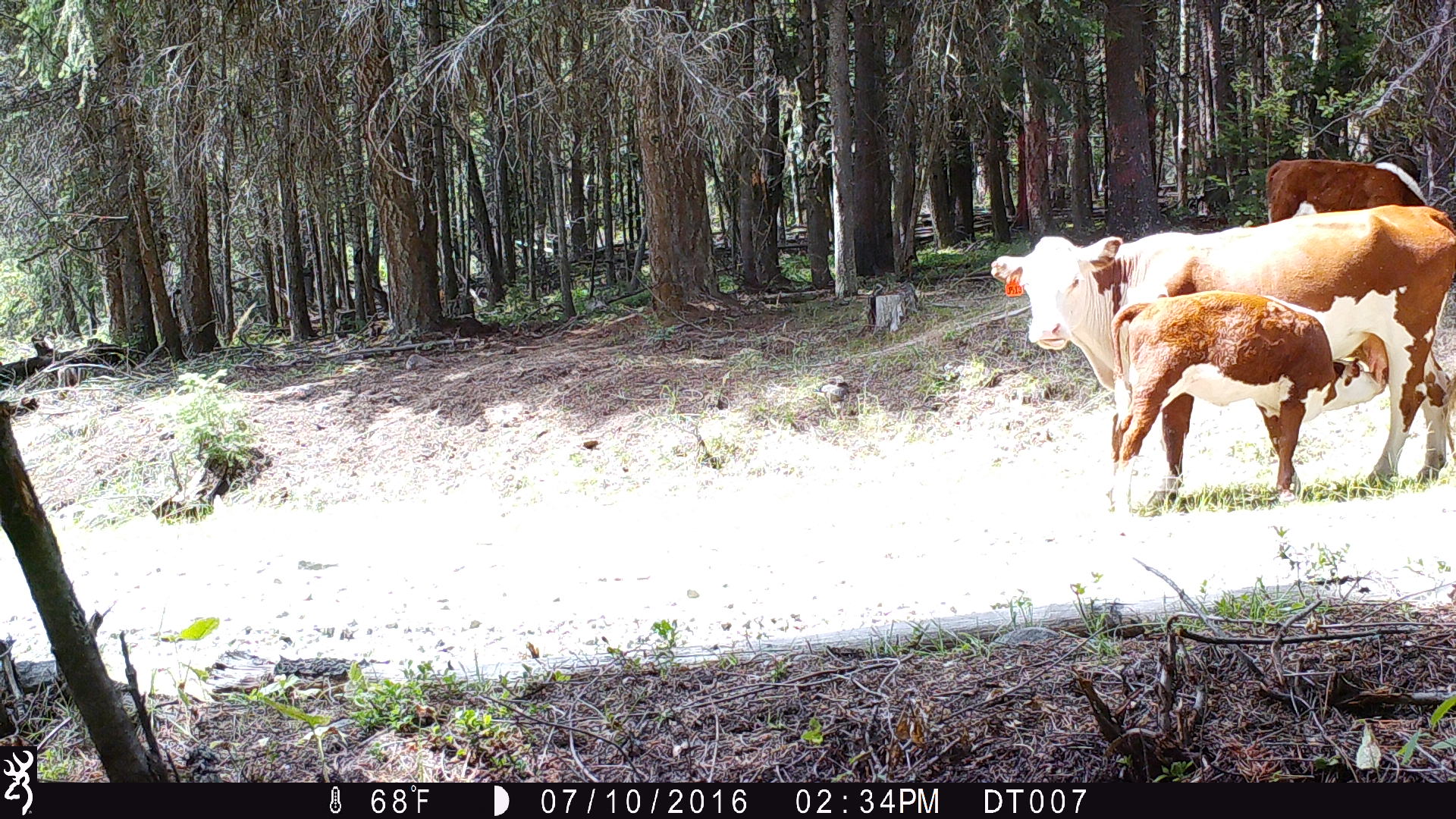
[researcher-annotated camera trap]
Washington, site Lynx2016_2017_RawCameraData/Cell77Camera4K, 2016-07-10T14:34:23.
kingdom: Animalia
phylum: Chordata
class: Mammalia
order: Artiodactyla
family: Bovidae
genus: Bos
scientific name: Bos taurus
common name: domestic cattle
Domestic cattle (Bos taurus). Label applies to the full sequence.